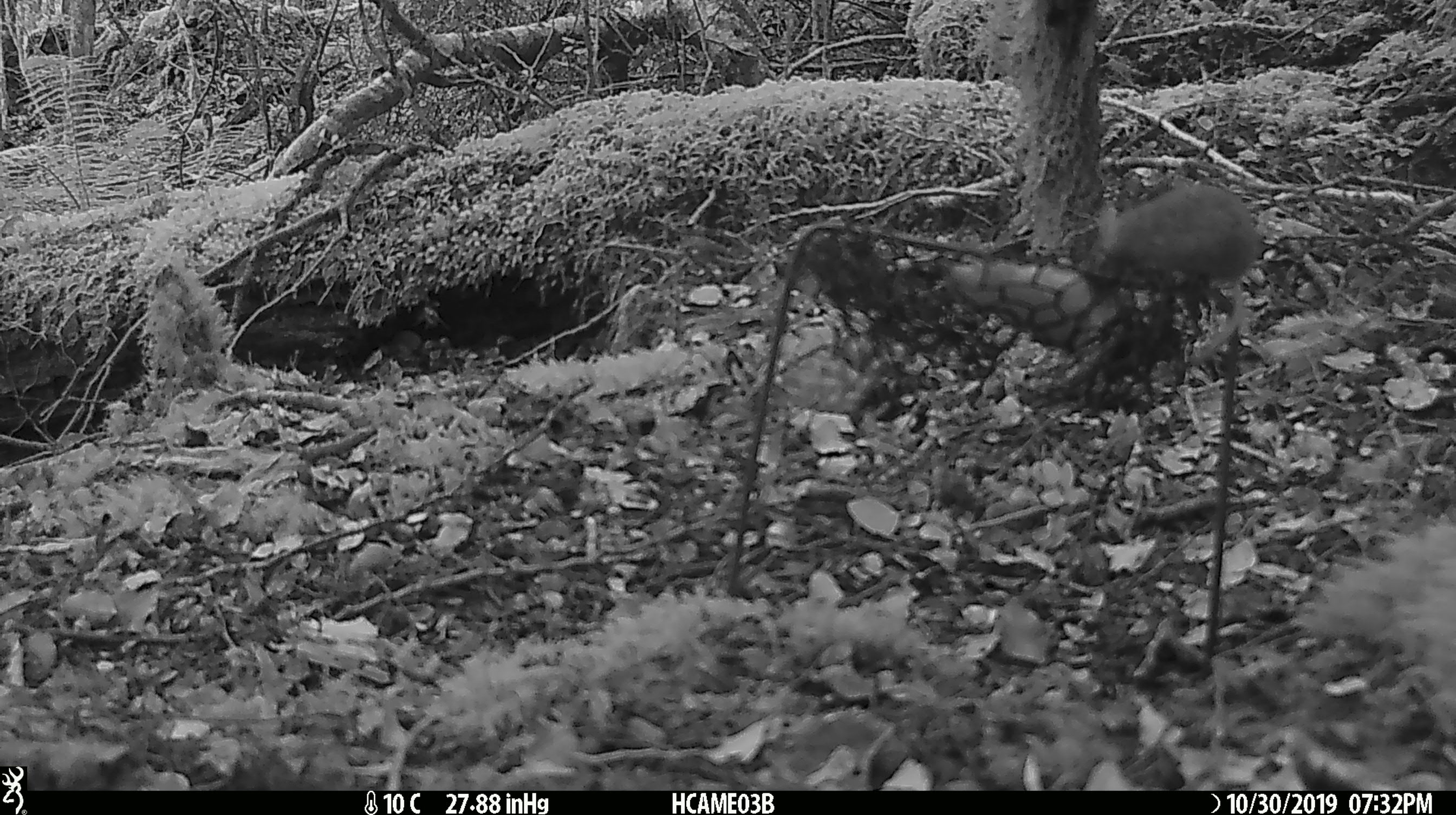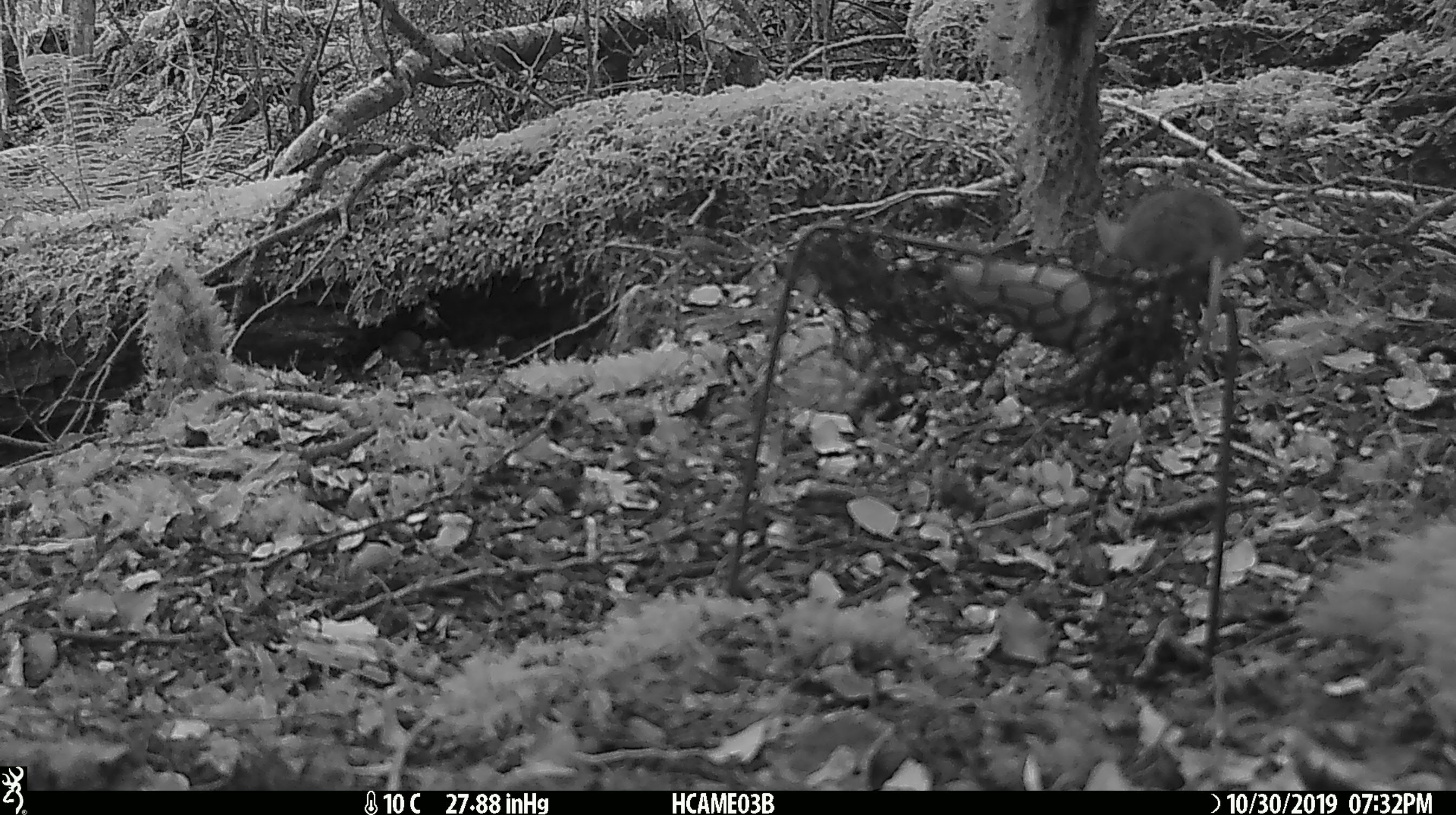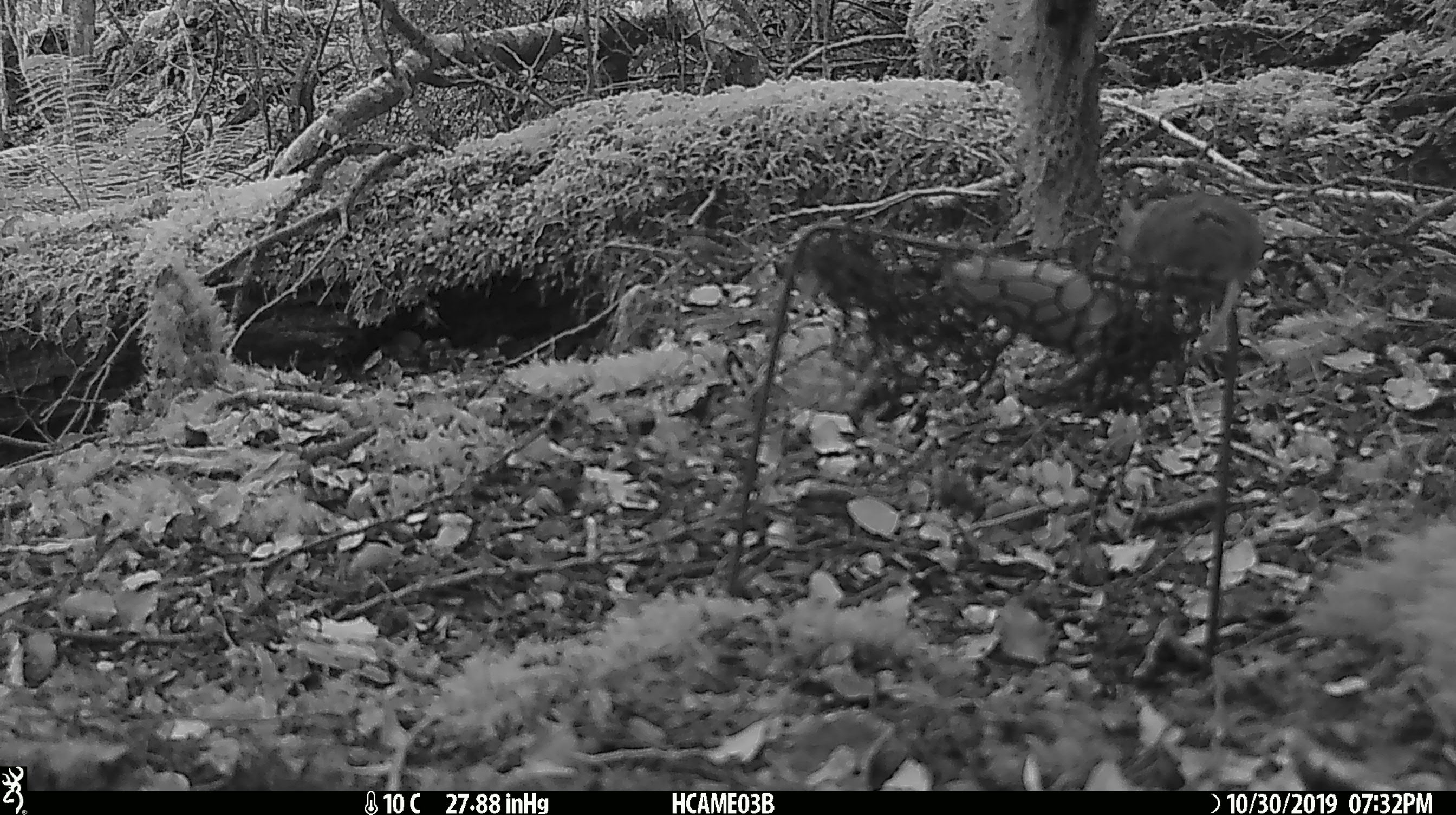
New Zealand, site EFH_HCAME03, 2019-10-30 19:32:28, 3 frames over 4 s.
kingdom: Animalia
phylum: Chordata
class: Mammalia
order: Rodentia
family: Muridae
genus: Mus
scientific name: Mus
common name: mouse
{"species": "mouse (Mus)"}